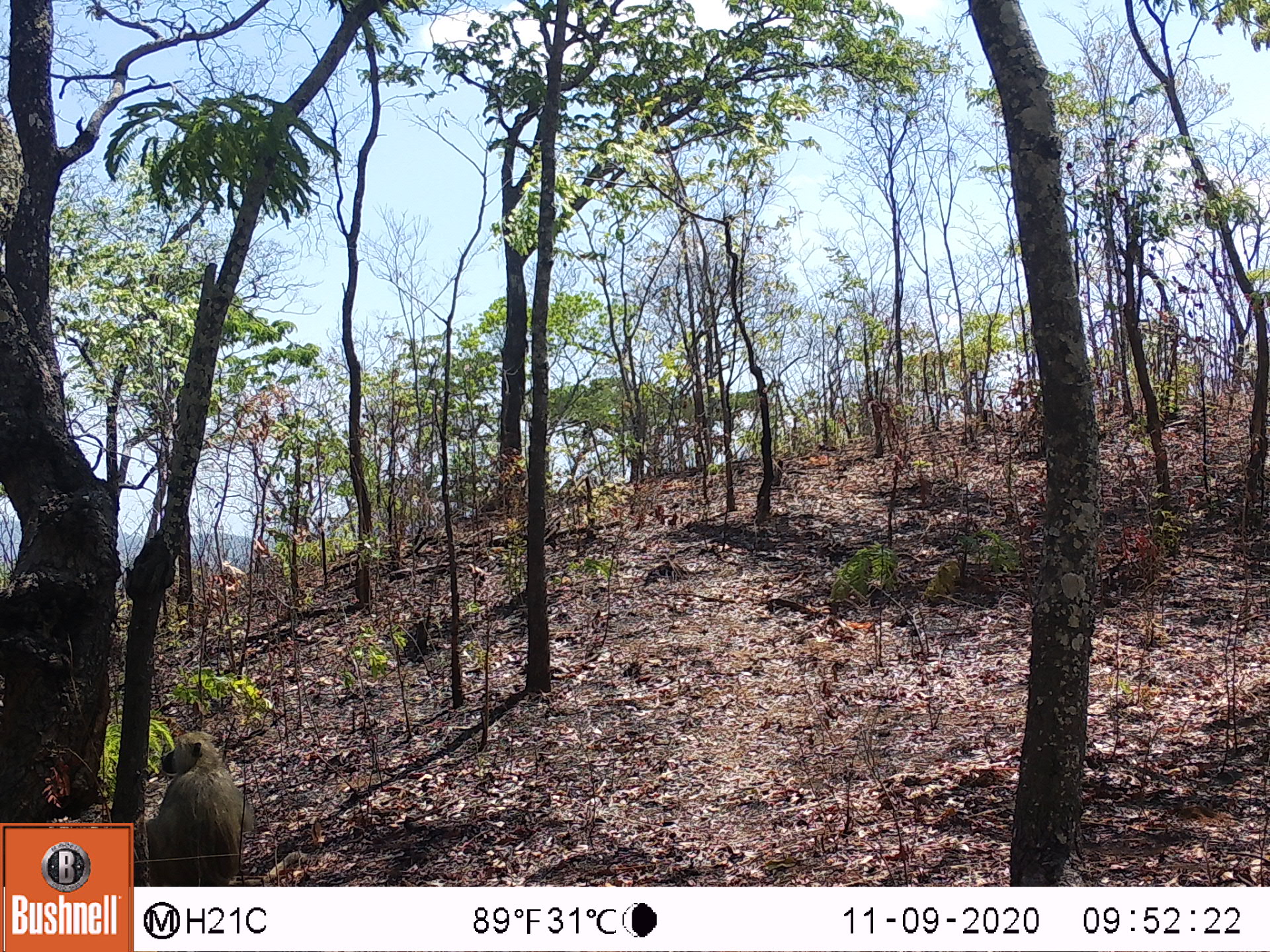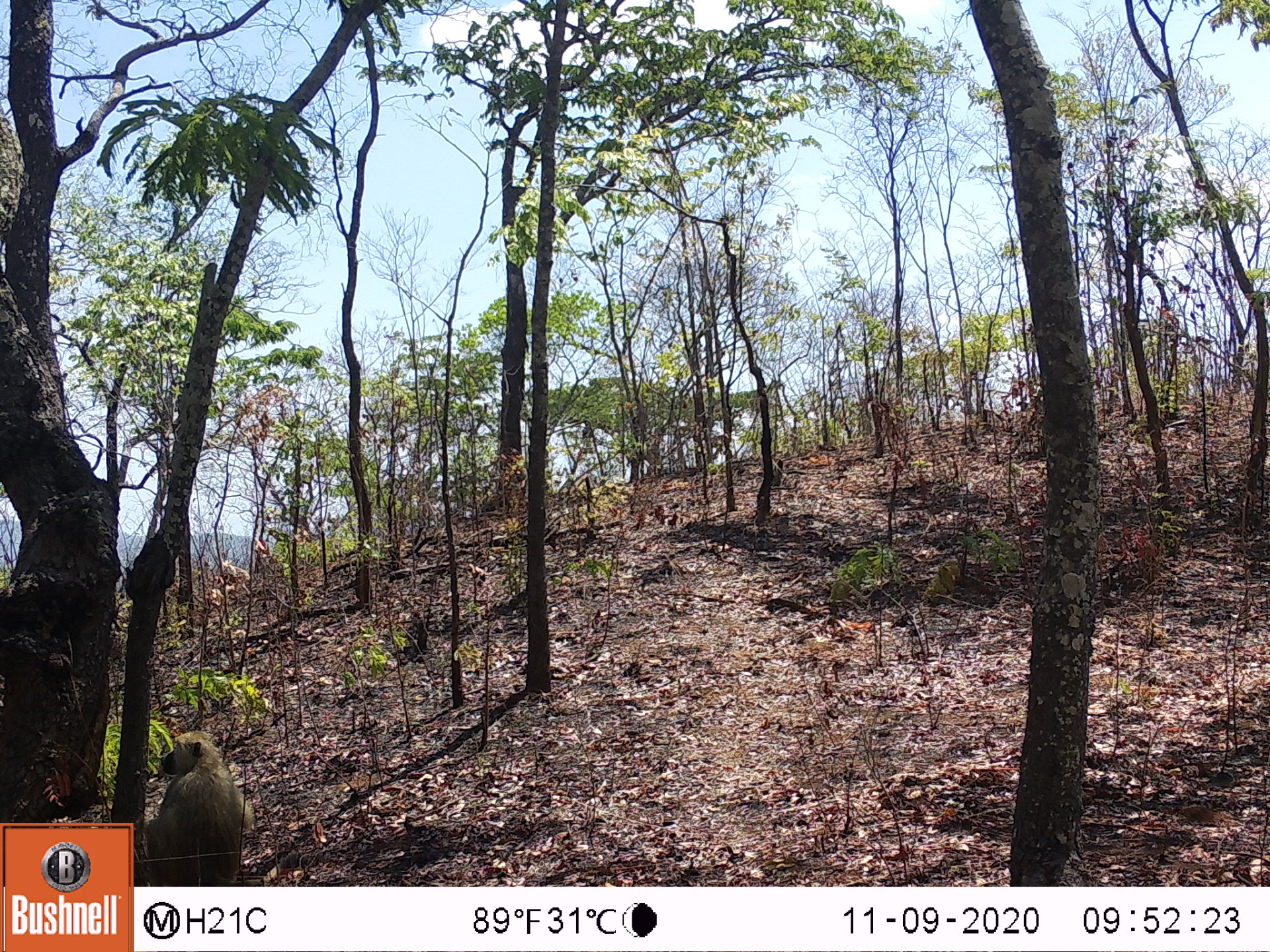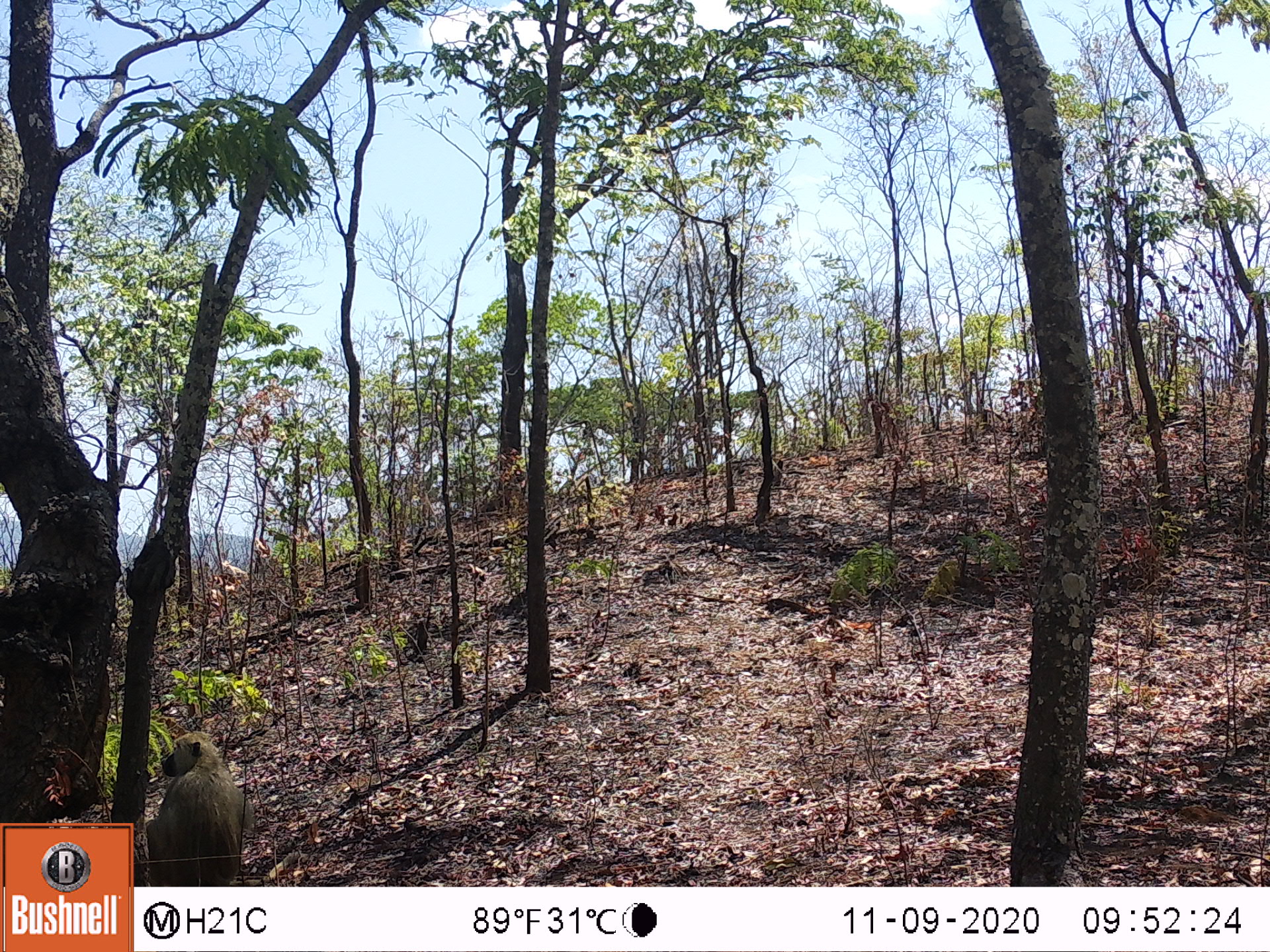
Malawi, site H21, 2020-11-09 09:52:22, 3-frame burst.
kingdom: Animalia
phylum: Chordata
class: Mammalia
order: Primates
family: Cercopithecidae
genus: Papio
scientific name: Papio cynocephalus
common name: yellow baboon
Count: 1.